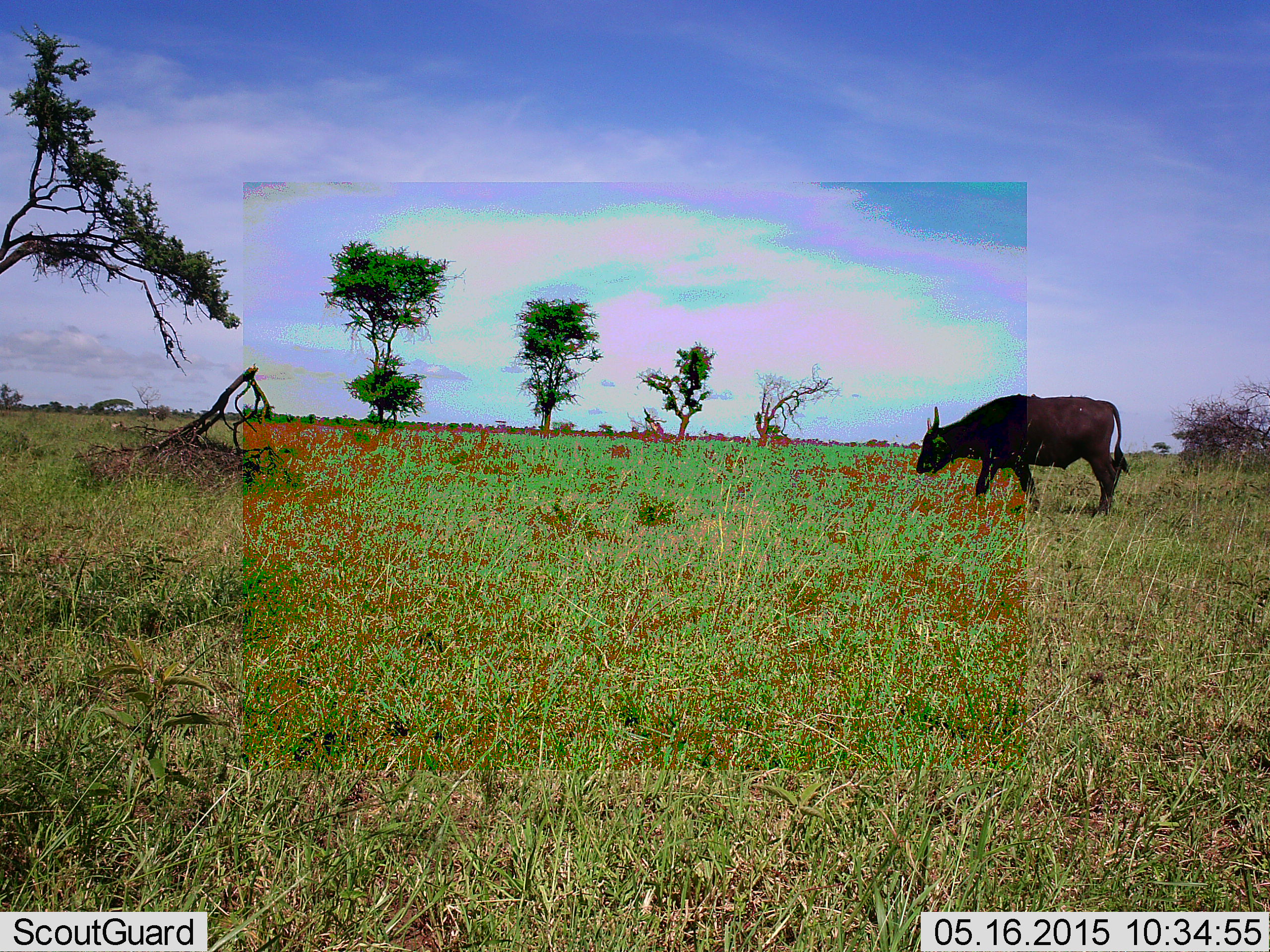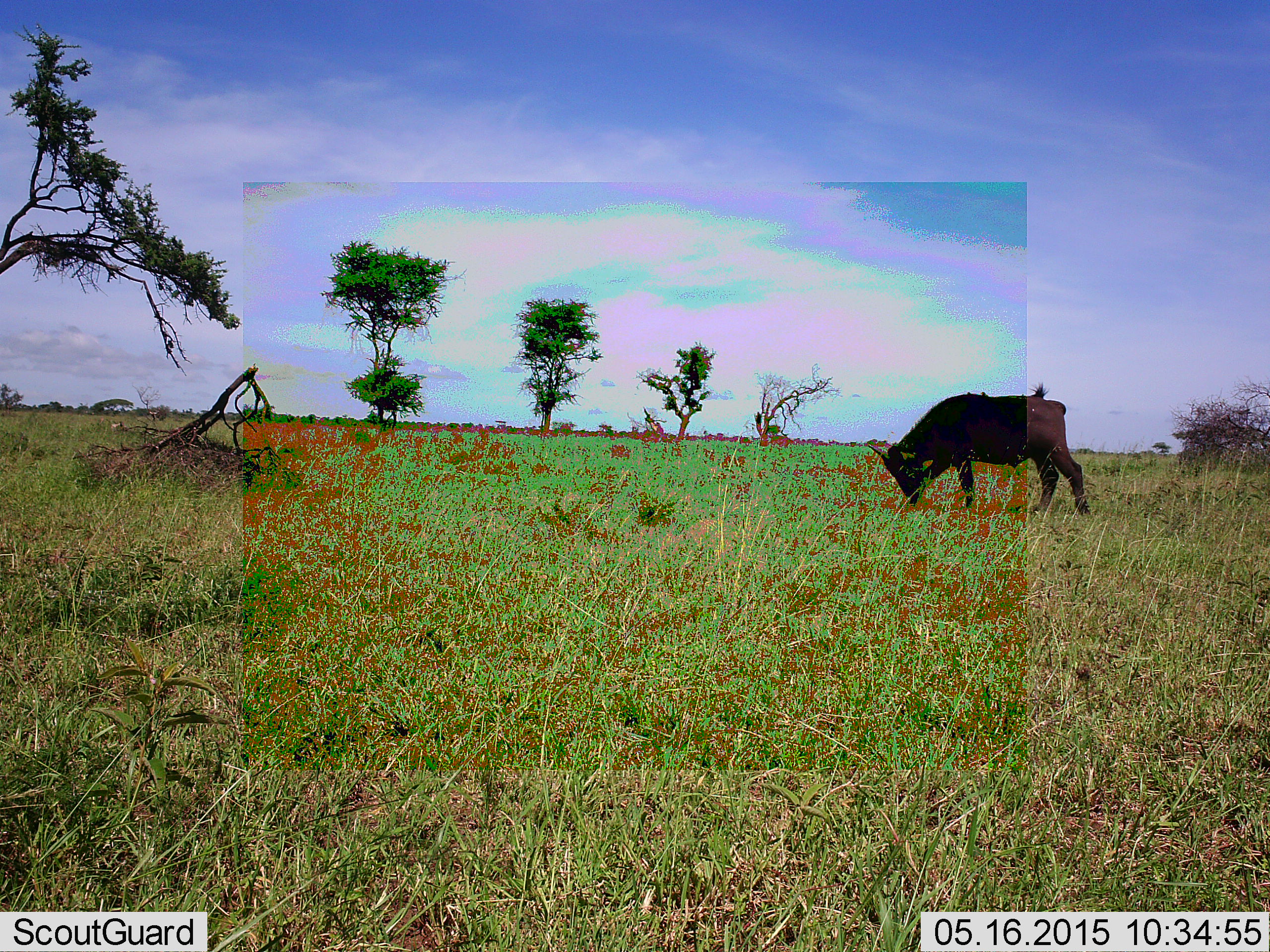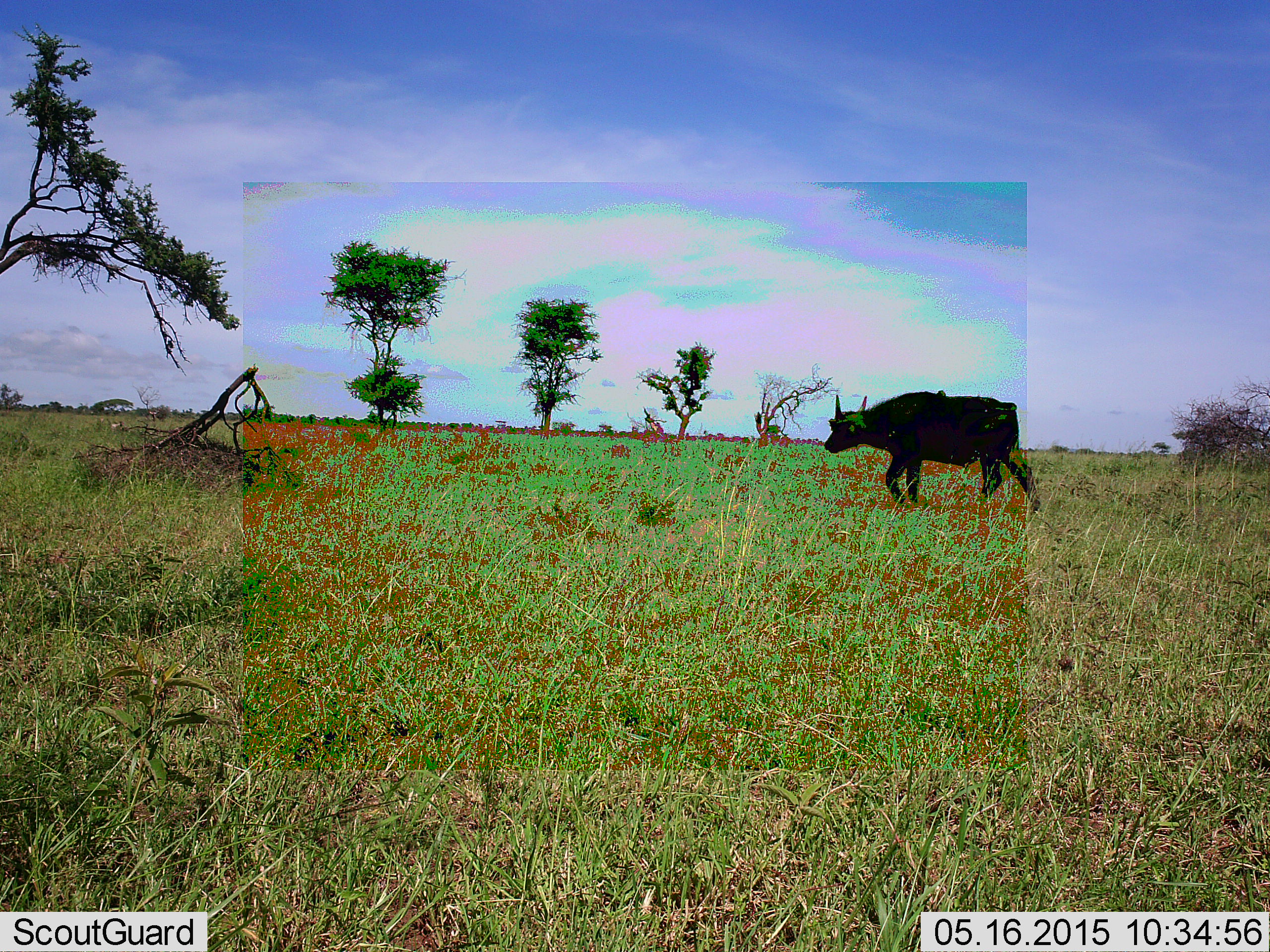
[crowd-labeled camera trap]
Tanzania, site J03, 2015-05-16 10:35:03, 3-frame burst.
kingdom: Animalia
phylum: Chordata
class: Mammalia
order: Artiodactyla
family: Bovidae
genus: Syncerus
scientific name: Syncerus caffer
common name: cape buffalo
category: buffalo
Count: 1.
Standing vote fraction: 20%.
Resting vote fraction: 0%.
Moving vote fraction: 70%.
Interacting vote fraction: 0%.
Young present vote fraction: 0%.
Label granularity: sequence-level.